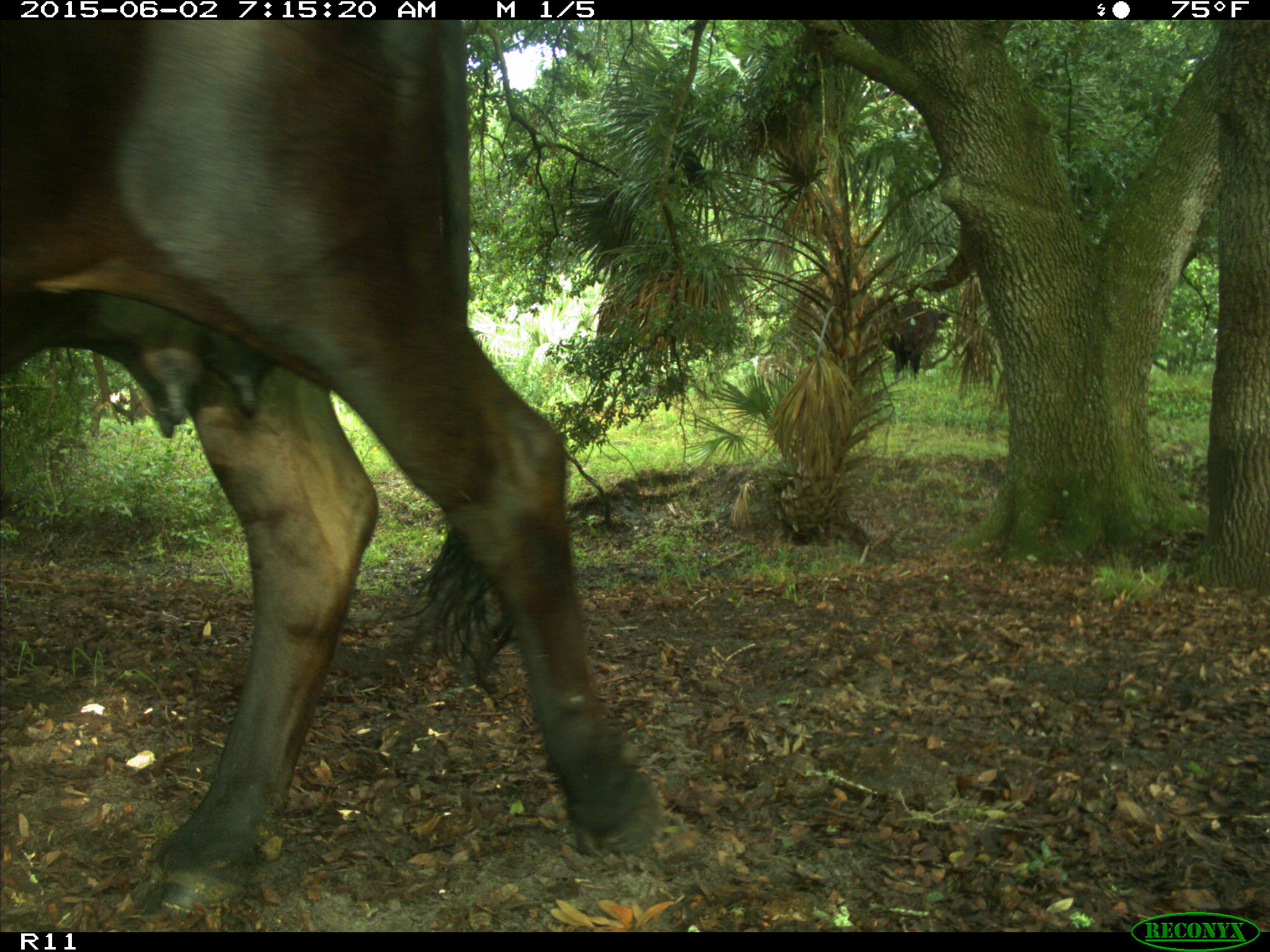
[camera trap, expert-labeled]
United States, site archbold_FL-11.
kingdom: Animalia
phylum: Chordata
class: Mammalia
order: Artiodactyla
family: Bovidae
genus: Bos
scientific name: Bos taurus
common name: domestic cow